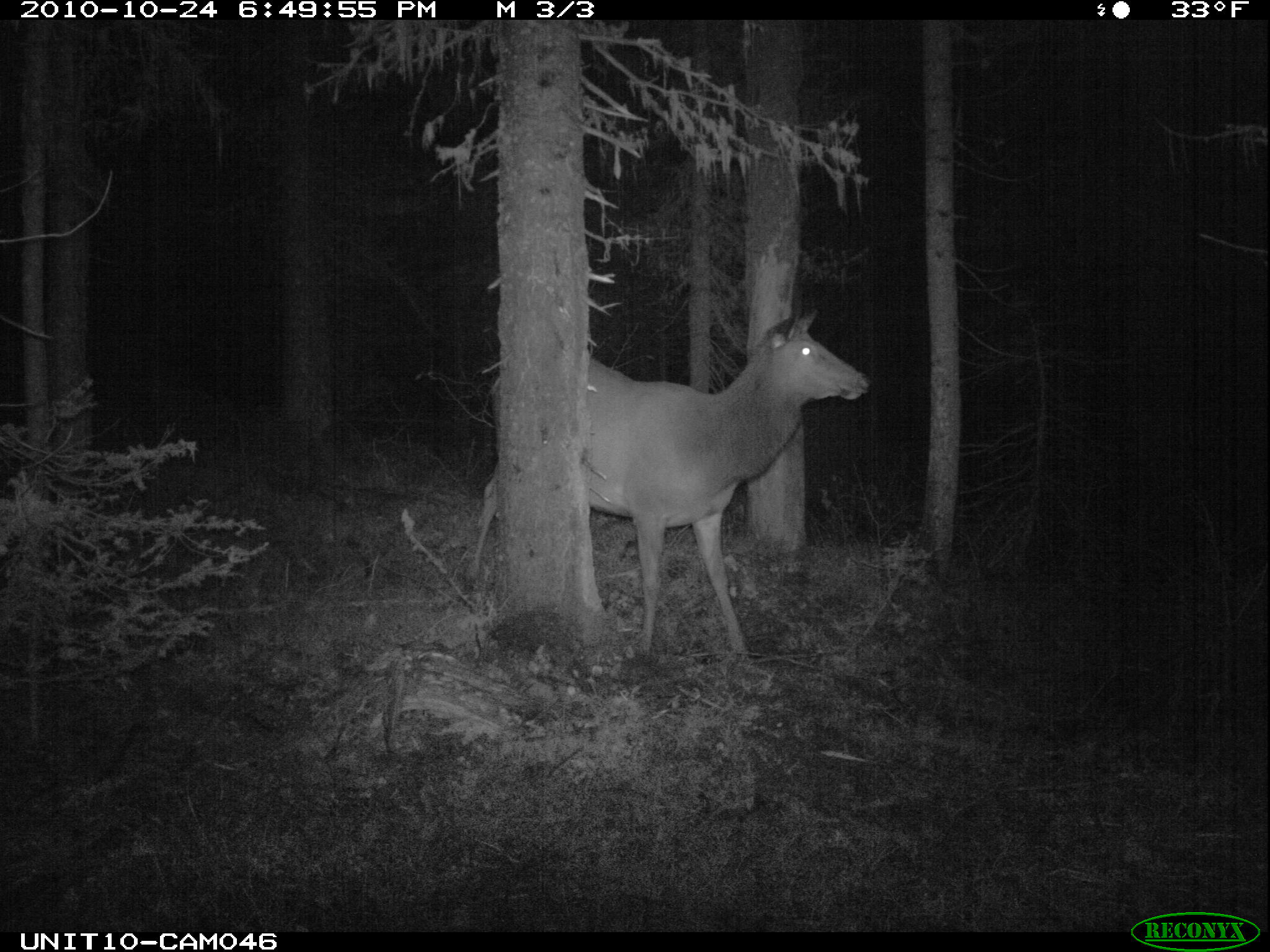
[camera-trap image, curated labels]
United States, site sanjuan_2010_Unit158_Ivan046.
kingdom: Animalia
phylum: Chordata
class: Mammalia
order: Artiodactyla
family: Cervidae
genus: Cervus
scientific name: Cervus elaphus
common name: red deer